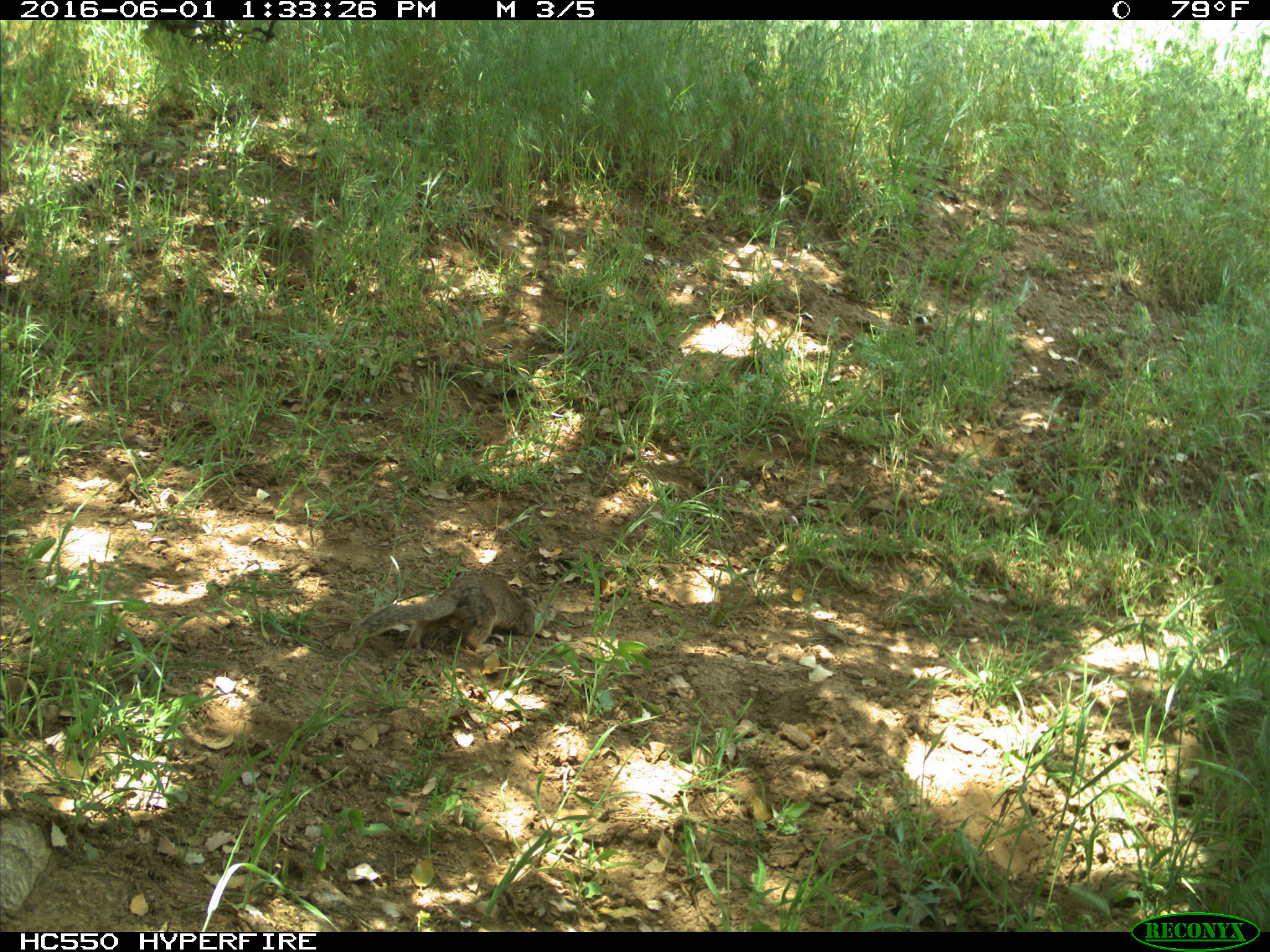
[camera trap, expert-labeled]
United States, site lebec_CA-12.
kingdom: Animalia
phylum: Chordata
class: Mammalia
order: Rodentia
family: Sciuridae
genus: Otospermophilus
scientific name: Otospermophilus beecheyi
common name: california ground squirrel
Otospermophilus beecheyi (california ground squirrel).